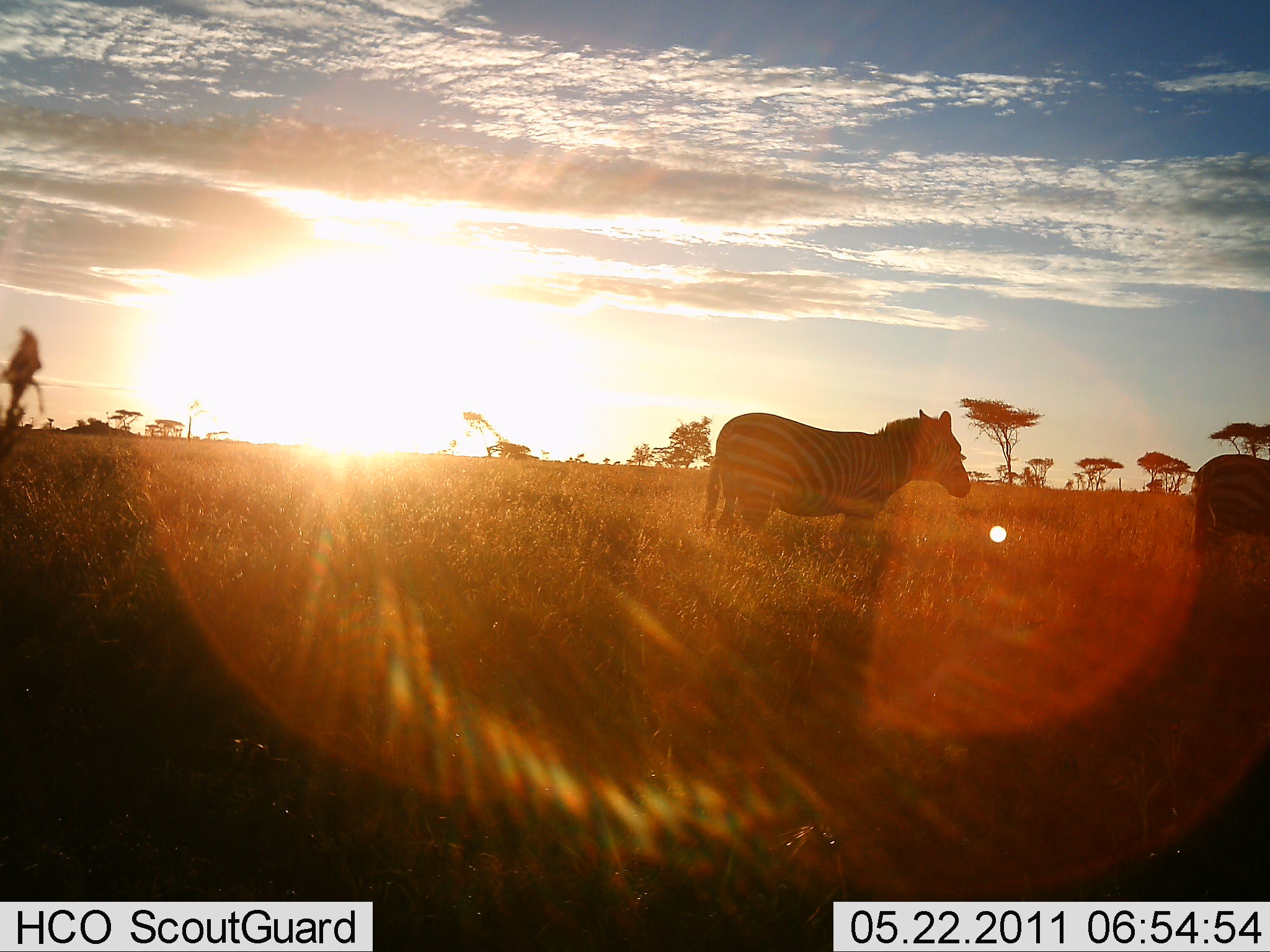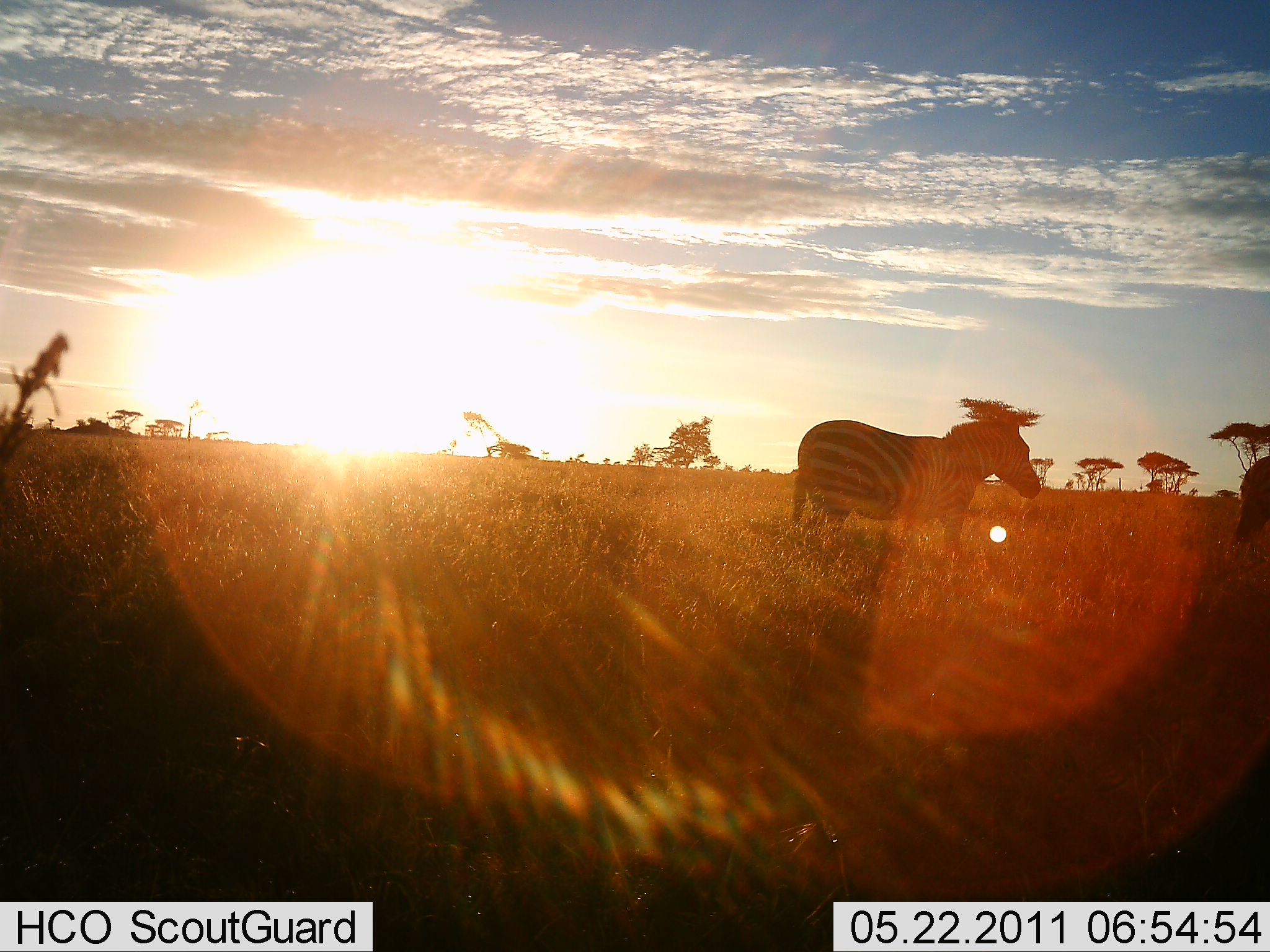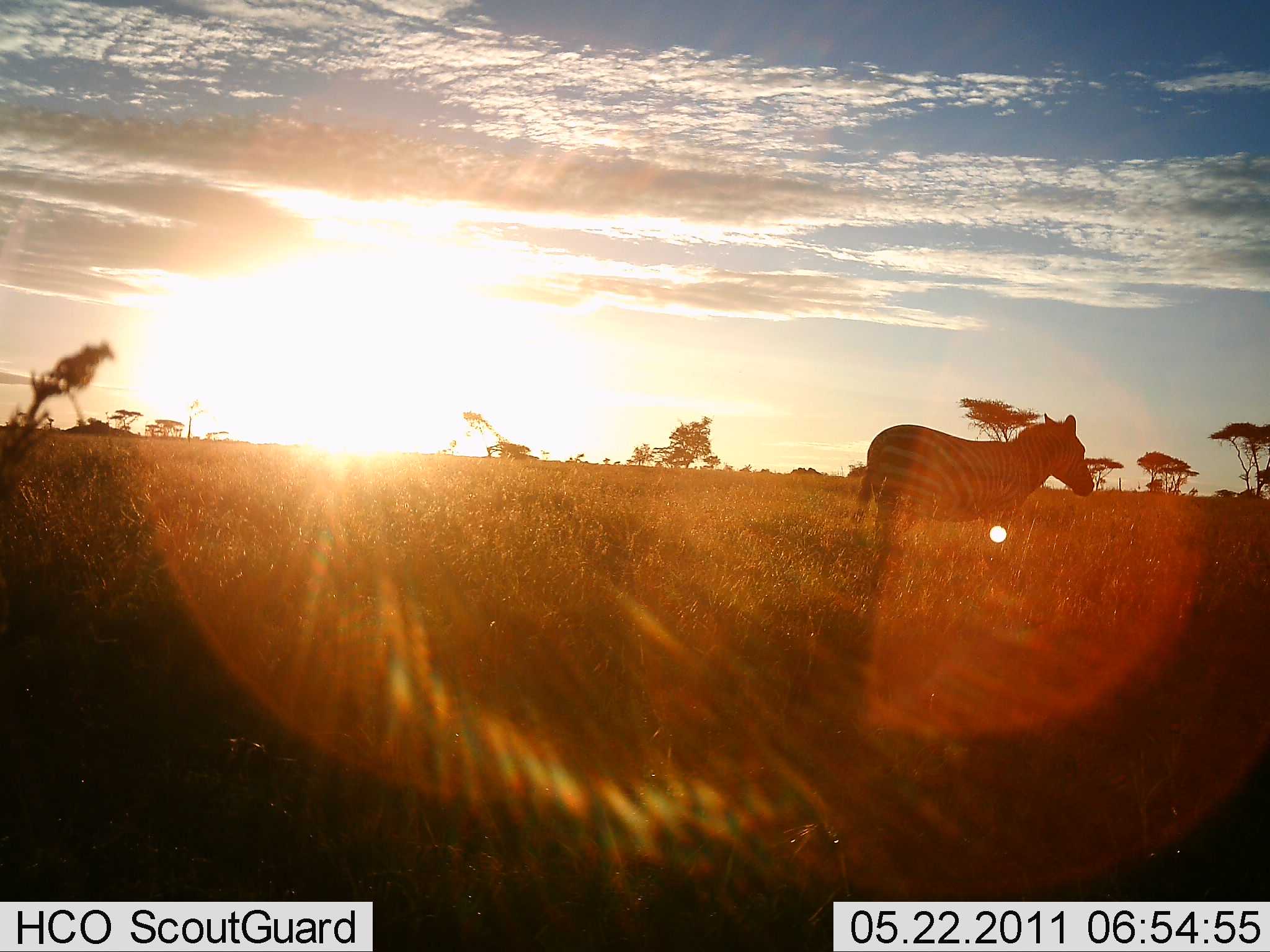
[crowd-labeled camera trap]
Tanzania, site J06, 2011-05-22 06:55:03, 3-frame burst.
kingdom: Animalia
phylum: Chordata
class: Mammalia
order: Perissodactyla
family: Equidae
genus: Equus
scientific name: Equus quagga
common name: plains zebra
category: zebra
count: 2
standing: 30%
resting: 0%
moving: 70%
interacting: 0%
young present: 0%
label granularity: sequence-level